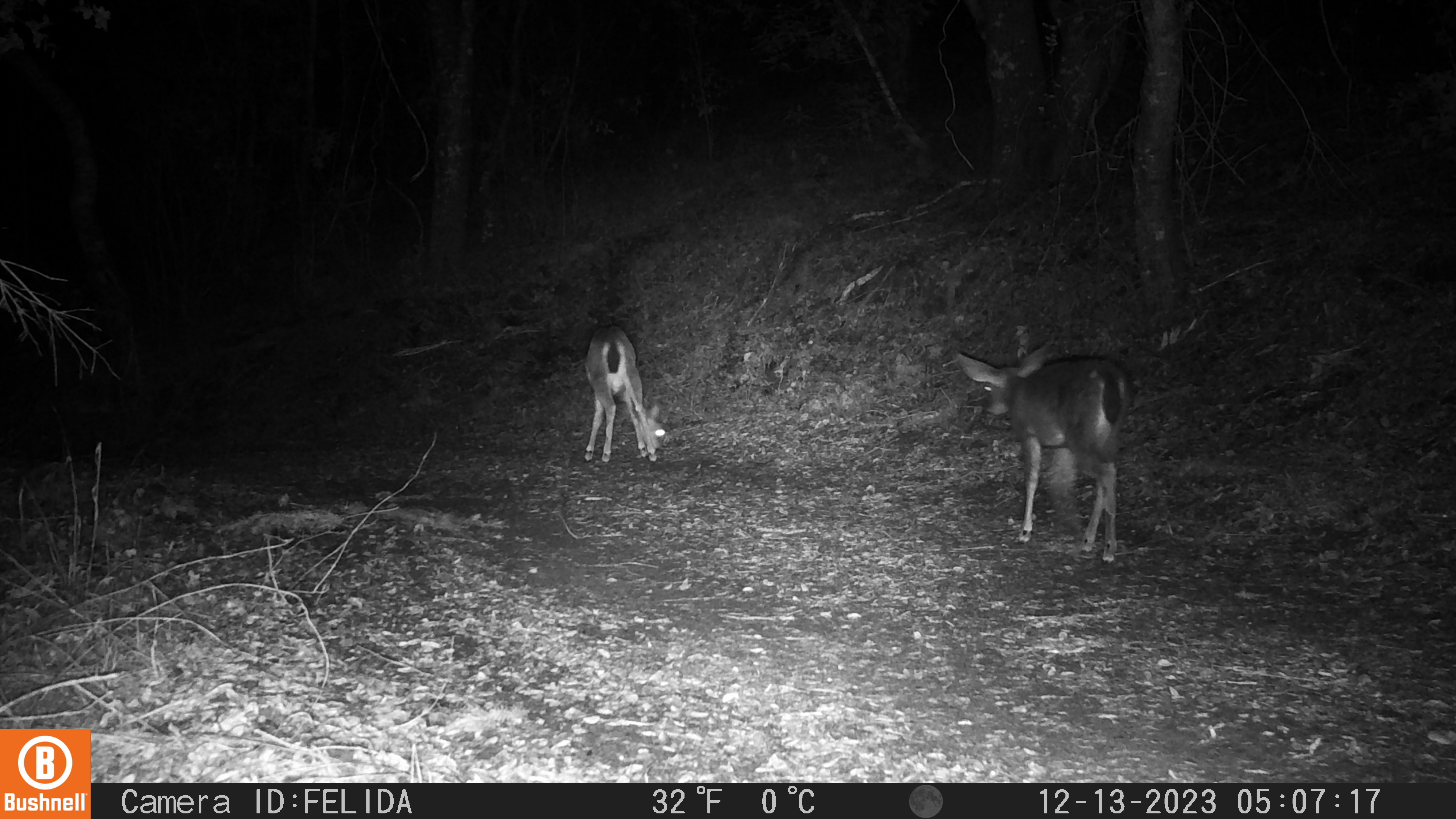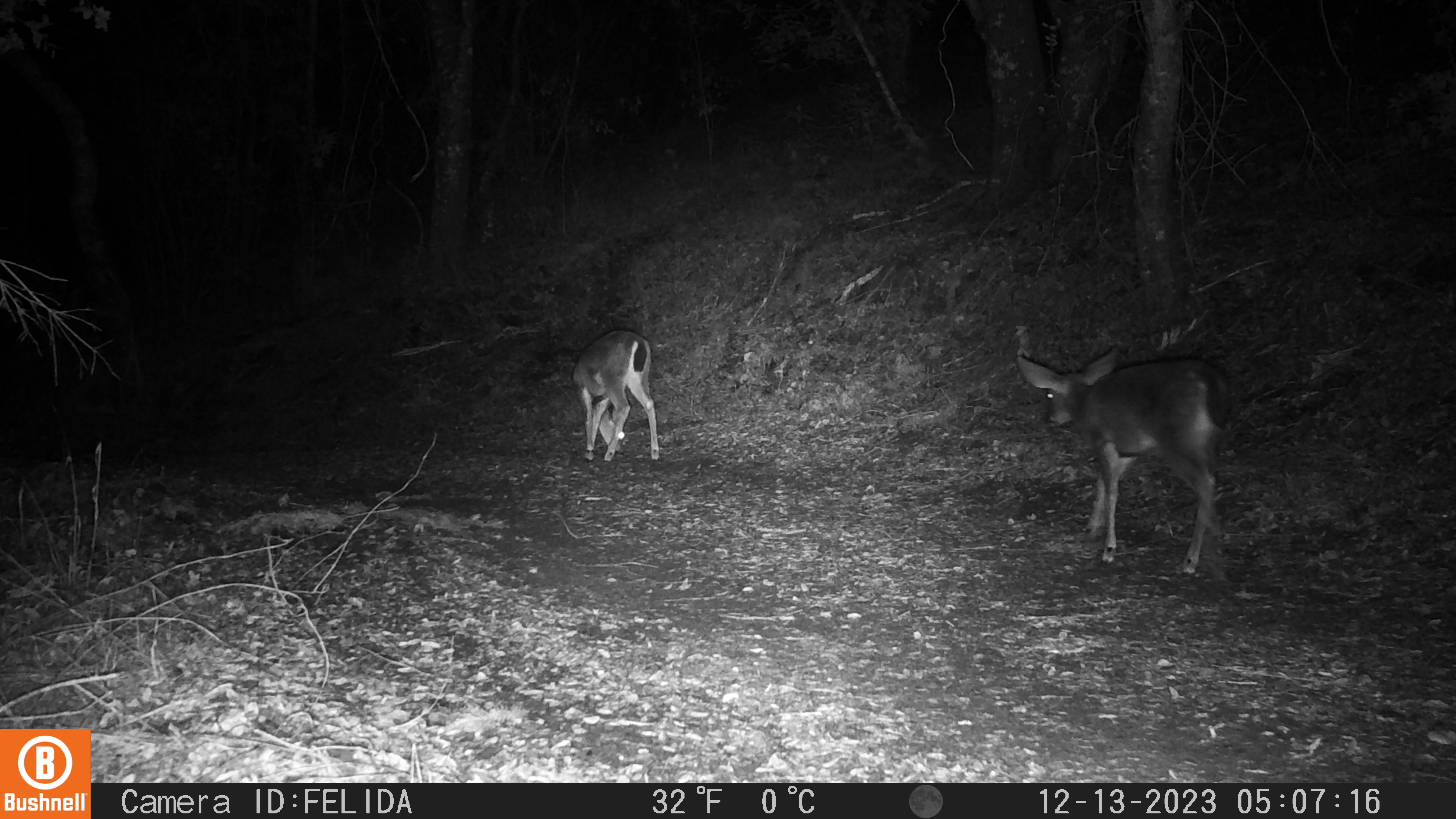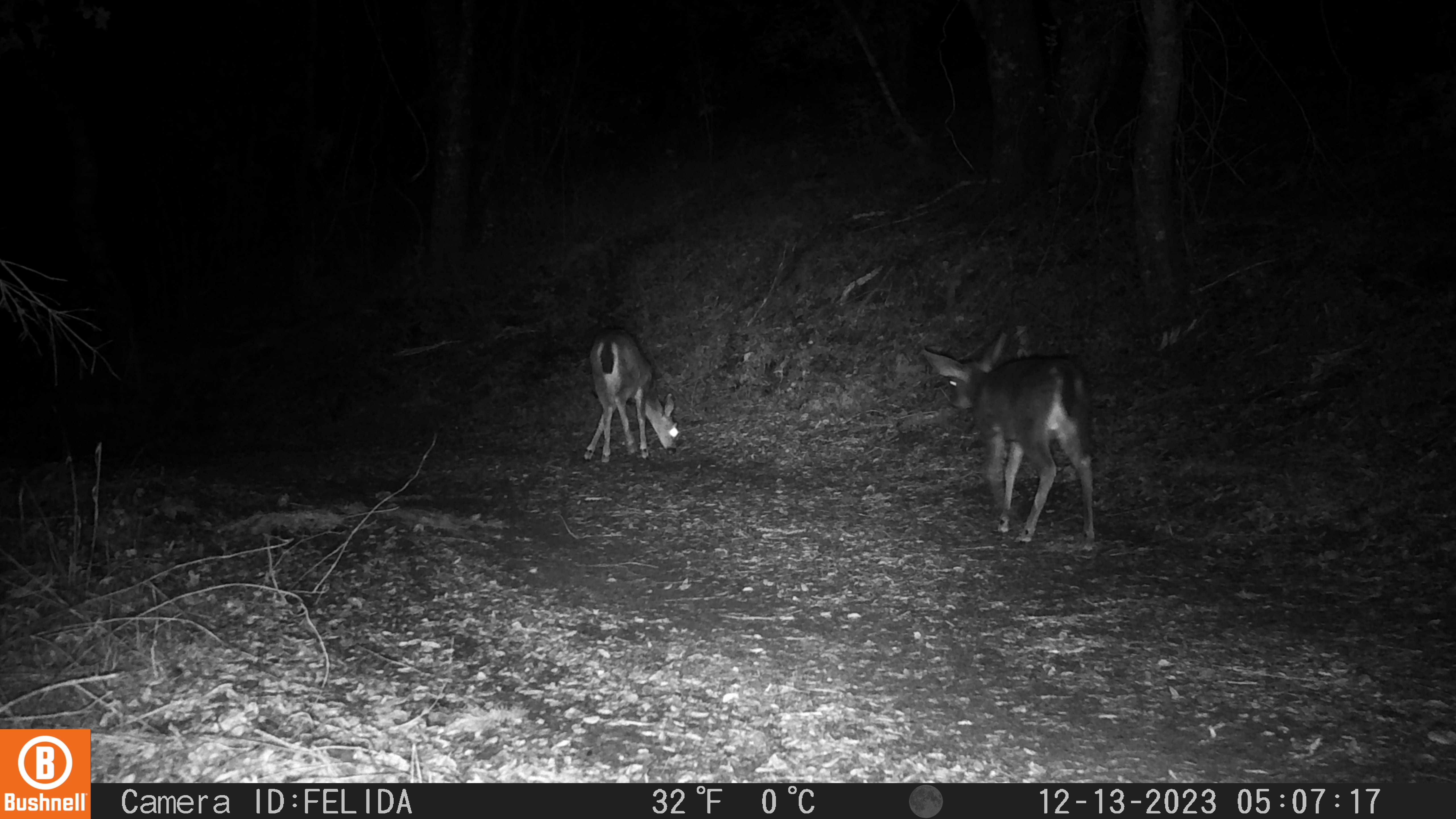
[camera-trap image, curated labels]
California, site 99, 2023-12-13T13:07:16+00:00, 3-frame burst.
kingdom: Animalia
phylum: Chordata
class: Mammalia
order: Artiodactyla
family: Cervidae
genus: Odocoileus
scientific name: Odocoileus hemionus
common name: mule deer